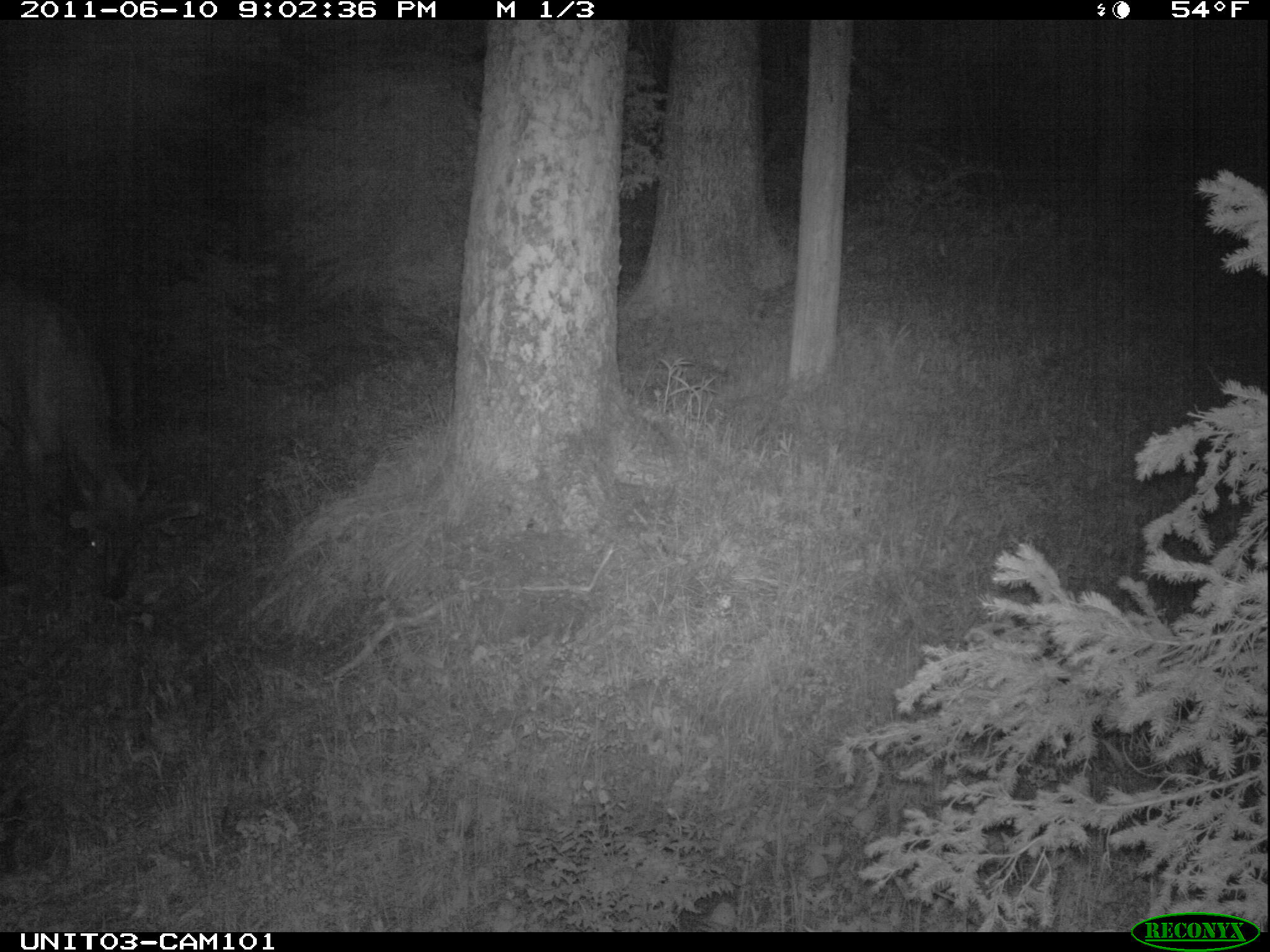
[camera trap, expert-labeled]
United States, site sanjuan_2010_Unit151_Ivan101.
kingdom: Animalia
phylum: Chordata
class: Mammalia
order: Artiodactyla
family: Cervidae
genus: Cervus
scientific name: Cervus elaphus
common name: red deer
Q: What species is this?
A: Cervus elaphus (red deer).